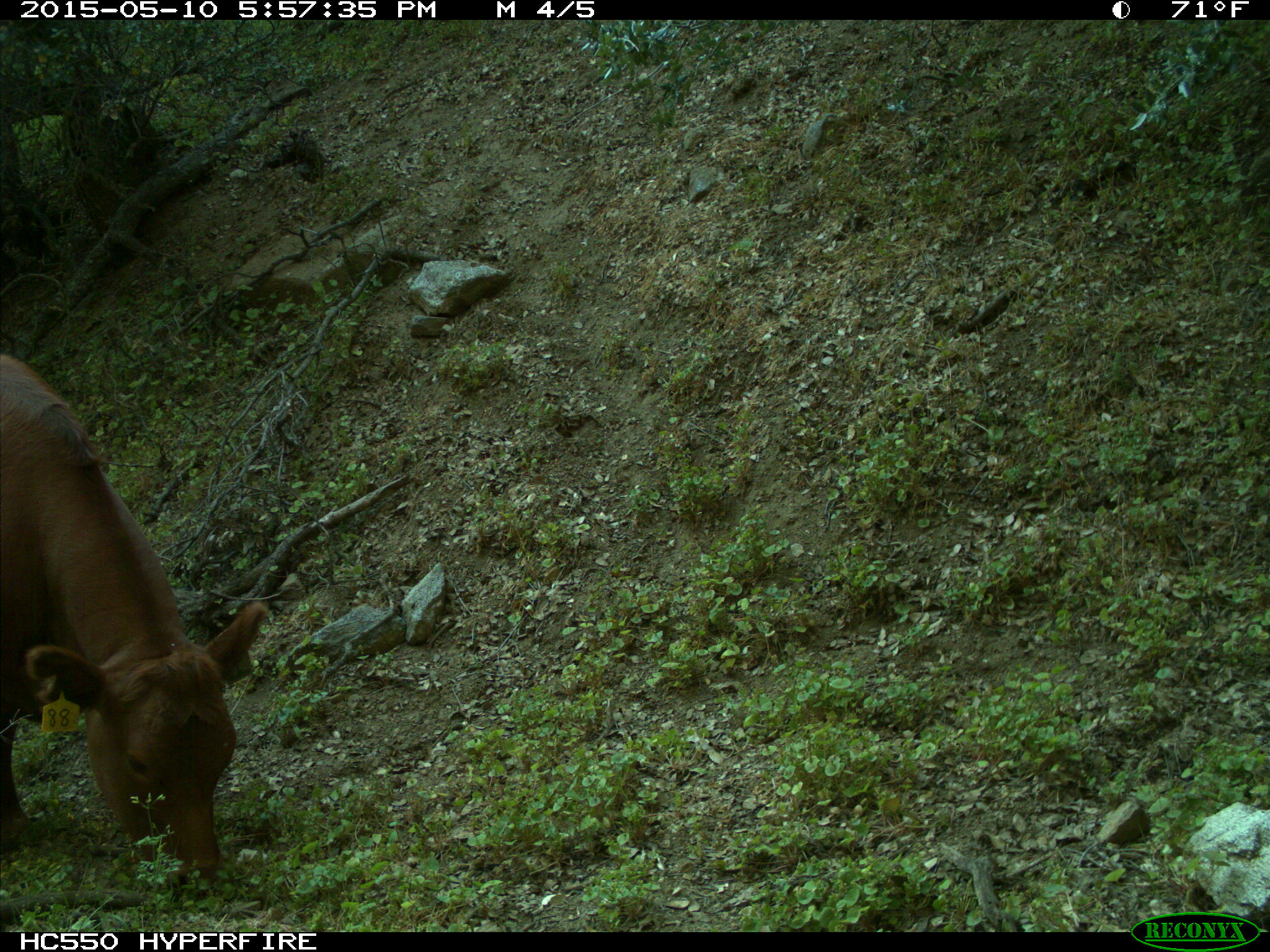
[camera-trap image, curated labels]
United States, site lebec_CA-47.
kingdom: Animalia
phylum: Chordata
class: Mammalia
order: Artiodactyla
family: Bovidae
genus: Bos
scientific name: Bos taurus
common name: domestic cow